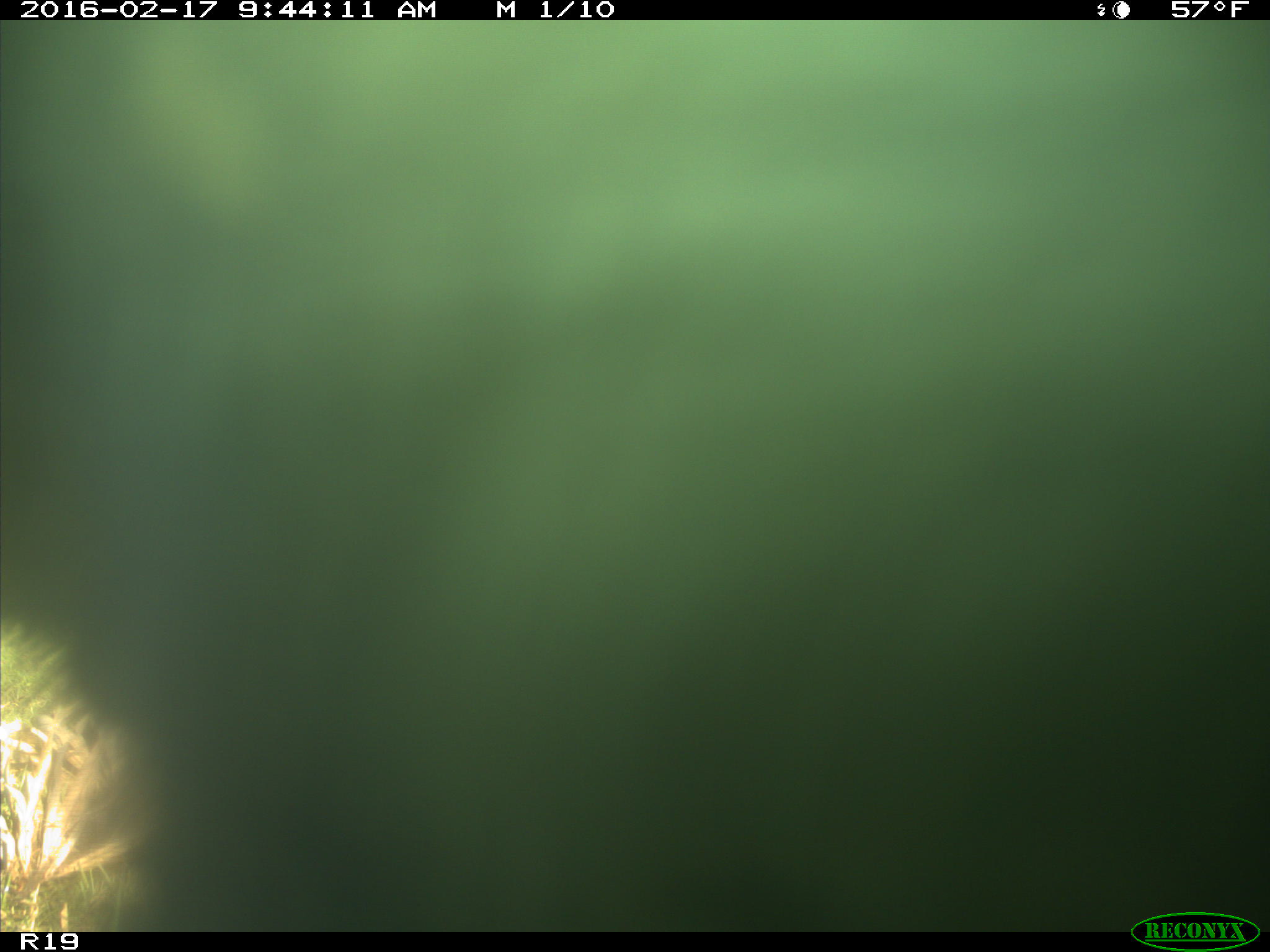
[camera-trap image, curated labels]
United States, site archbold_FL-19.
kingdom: Animalia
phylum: Chordata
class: Mammalia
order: Artiodactyla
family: Bovidae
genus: Bos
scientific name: Bos taurus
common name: domestic cow